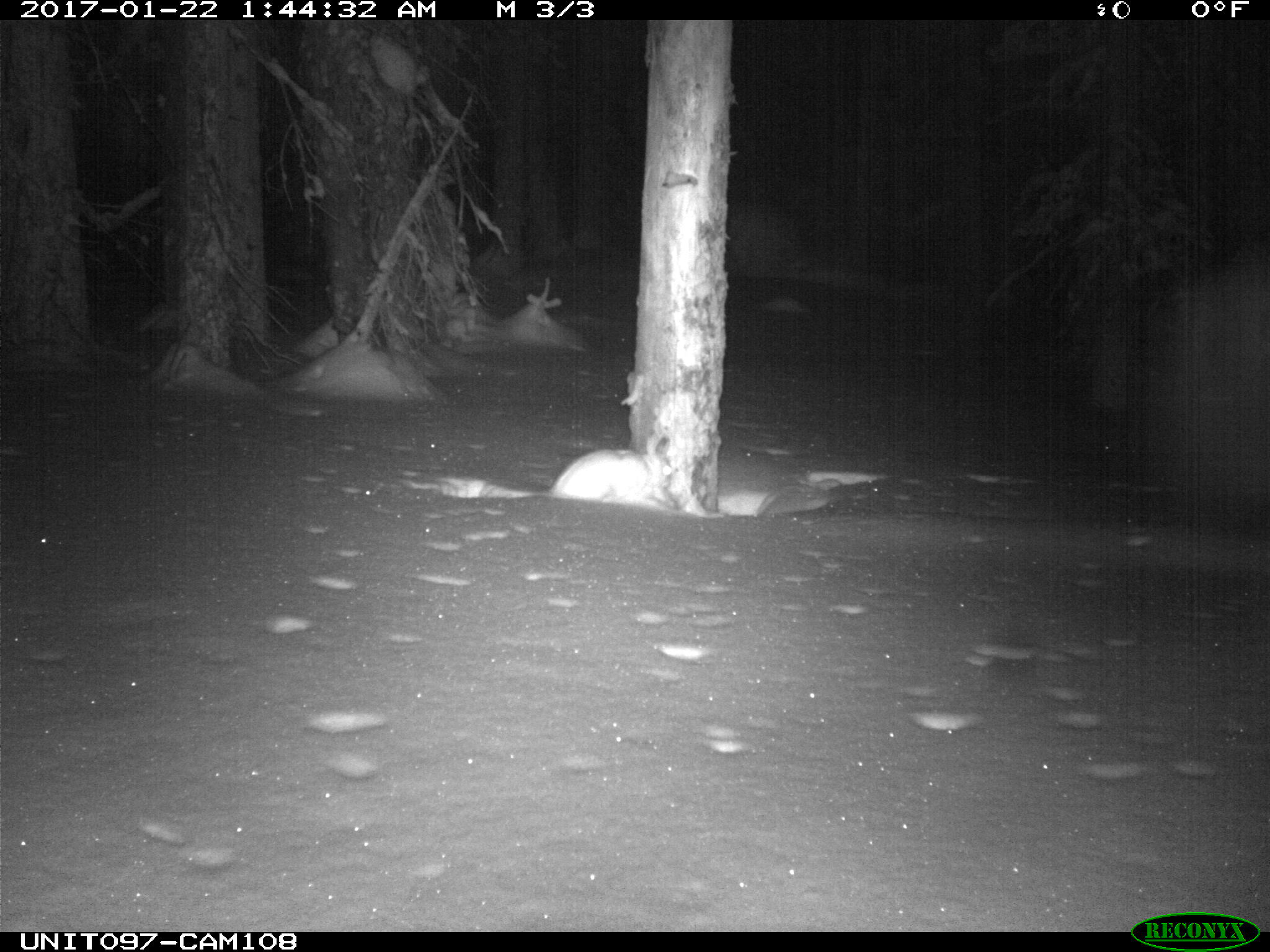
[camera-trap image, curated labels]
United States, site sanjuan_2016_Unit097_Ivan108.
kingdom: Animalia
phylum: Chordata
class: Mammalia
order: Lagomorpha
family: Leporidae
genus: Lepus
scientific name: Lepus americanus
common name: snowshoe hare